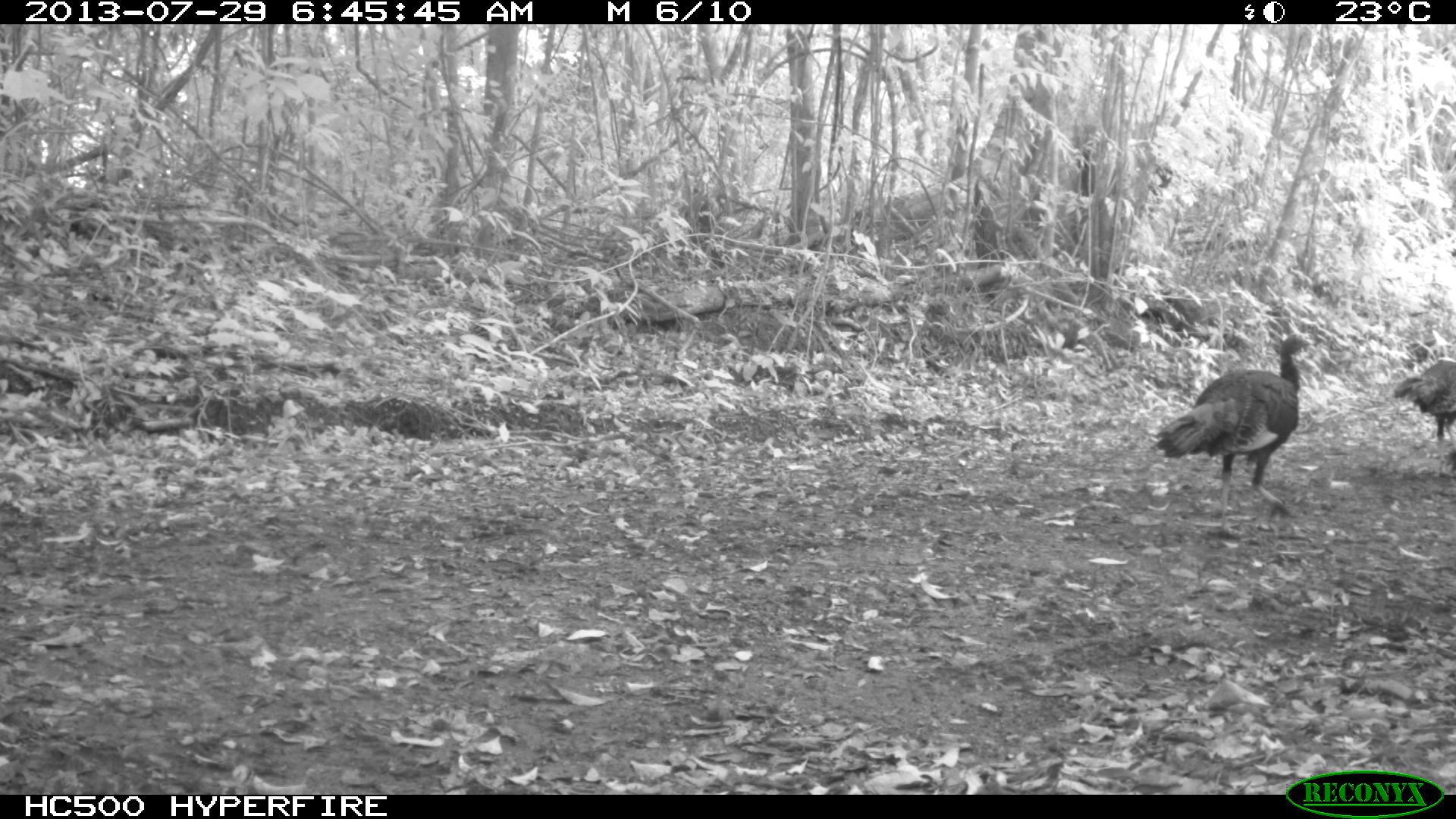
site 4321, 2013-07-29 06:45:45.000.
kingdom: Animalia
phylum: Chordata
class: Aves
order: Galliformes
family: Phasianidae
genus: Meleagris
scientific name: Meleagris ocellata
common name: ocellated turkey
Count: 2.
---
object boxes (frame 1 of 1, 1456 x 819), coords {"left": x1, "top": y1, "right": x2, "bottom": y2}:
meleagris ocellata: {"left": 1154, "top": 333, "right": 1310, "bottom": 533}; {"left": 1391, "top": 360, "right": 1456, "bottom": 460}